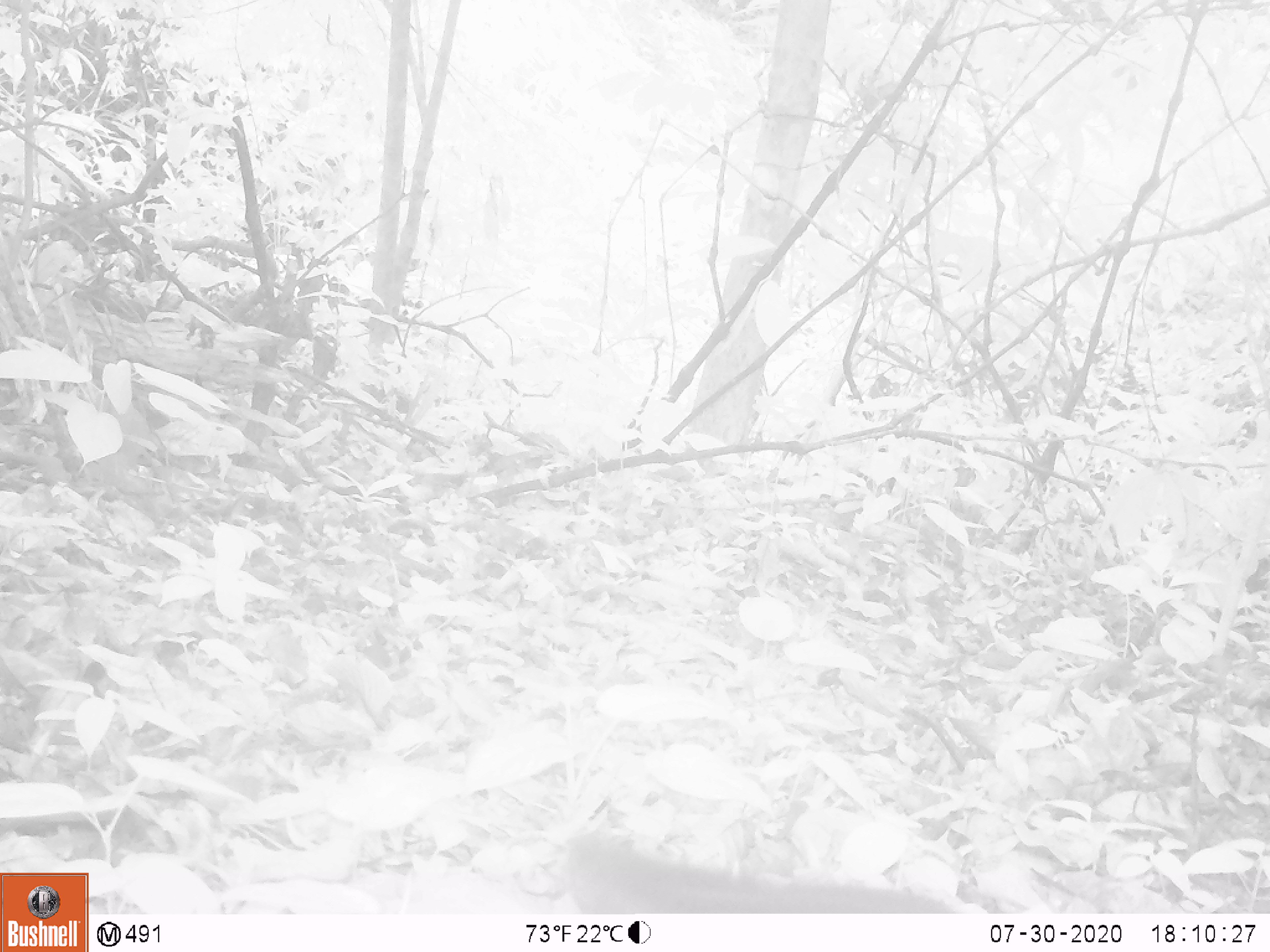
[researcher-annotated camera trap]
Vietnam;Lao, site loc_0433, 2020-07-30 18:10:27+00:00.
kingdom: Animalia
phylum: Chordata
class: Mammalia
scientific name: Mammalia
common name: mammal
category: unidentified small mammal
Unidentified small mammal (mammal) (Mammalia). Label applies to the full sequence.